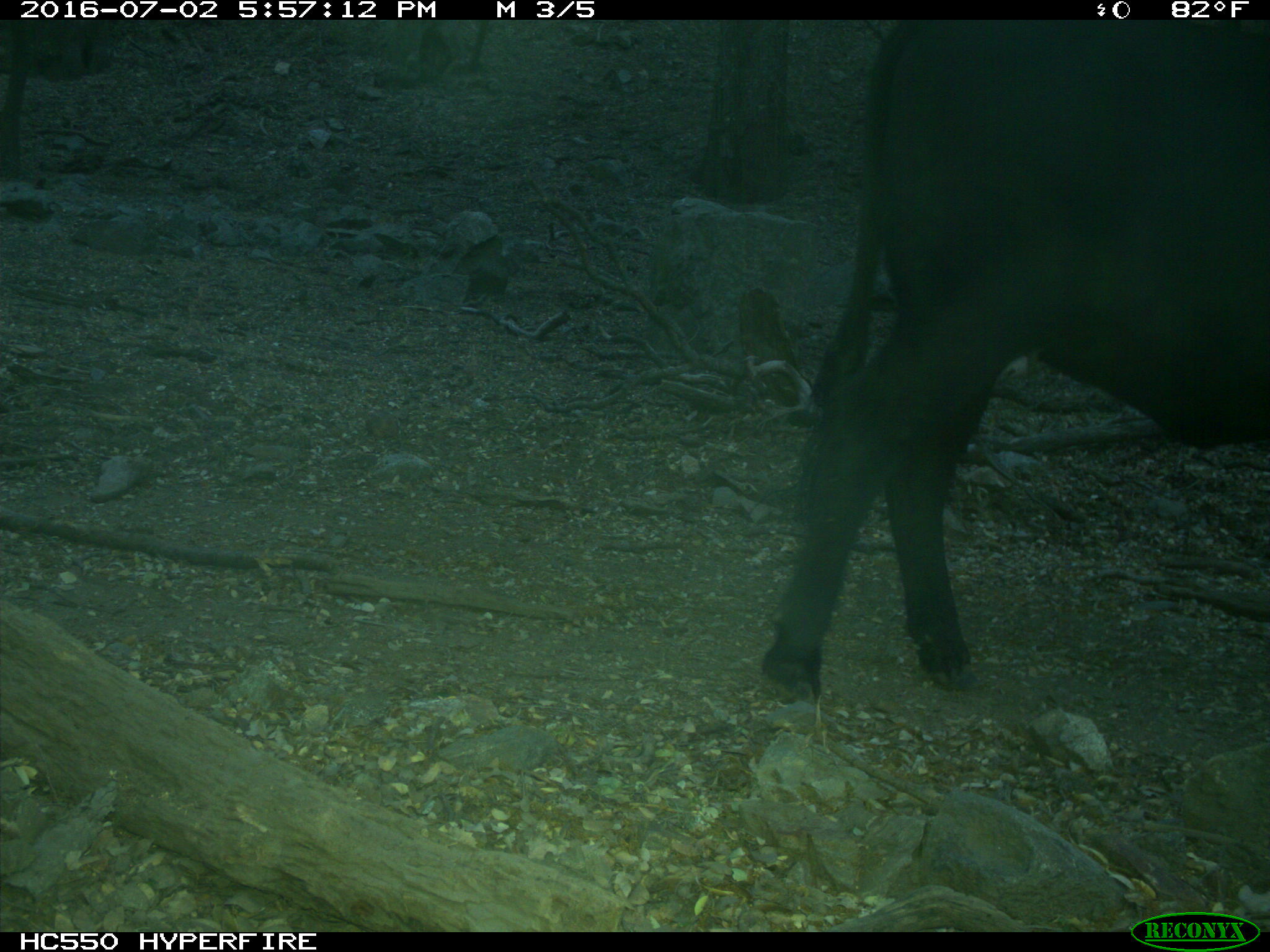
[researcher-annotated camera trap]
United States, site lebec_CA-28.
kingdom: Animalia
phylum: Chordata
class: Mammalia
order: Artiodactyla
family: Bovidae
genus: Bos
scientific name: Bos taurus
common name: domestic cow